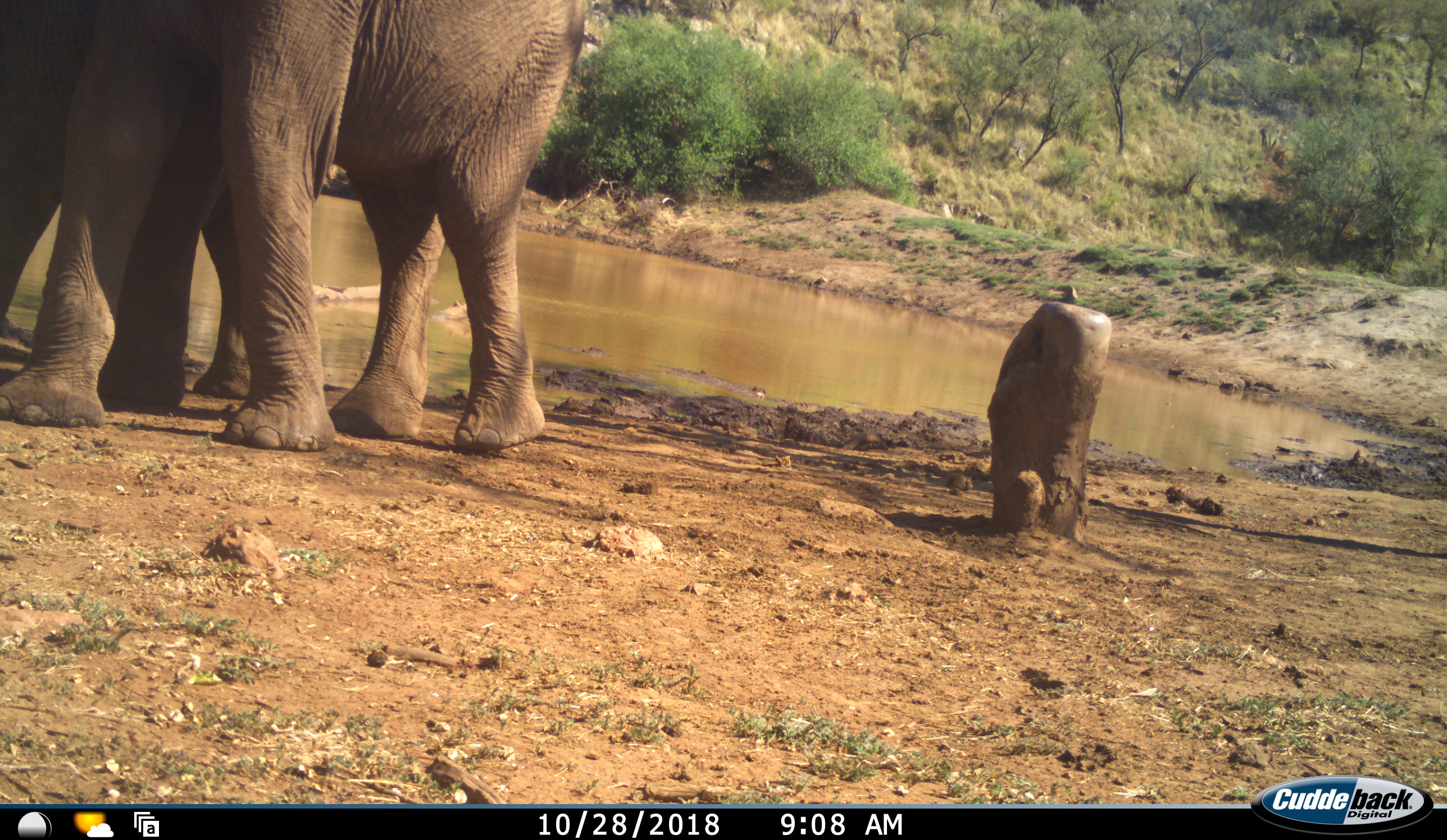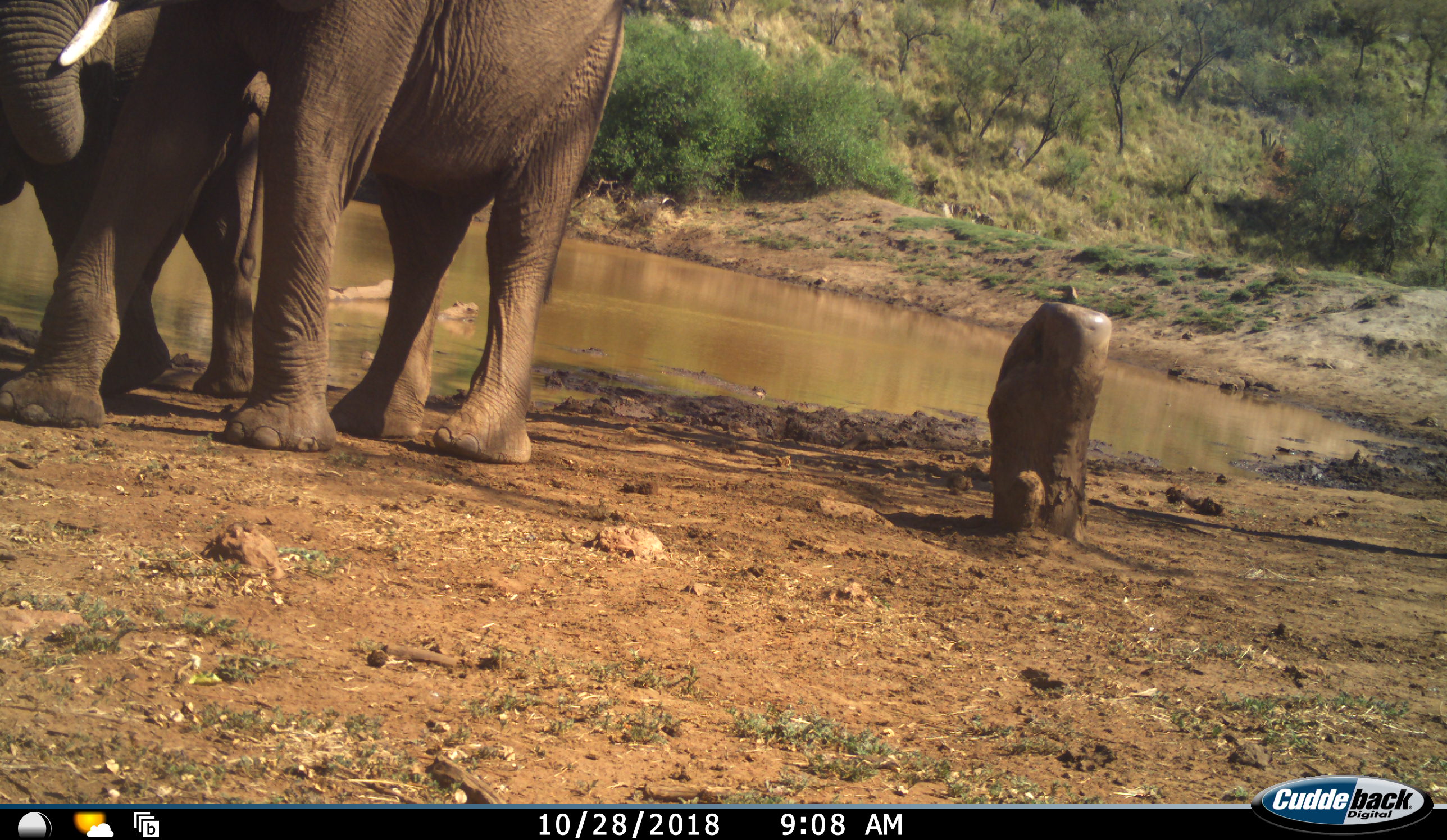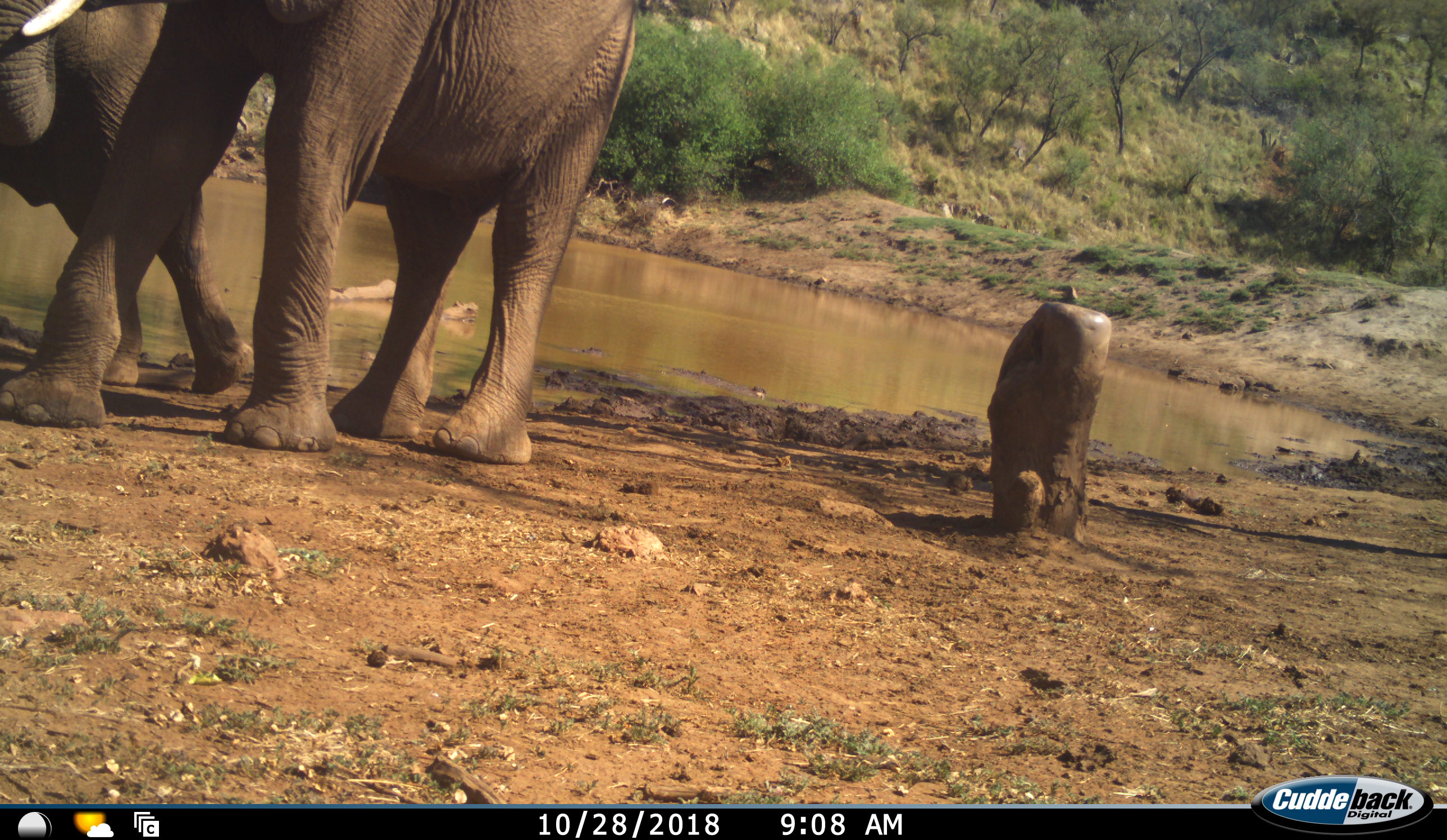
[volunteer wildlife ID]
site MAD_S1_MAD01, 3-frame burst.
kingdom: Animalia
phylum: Chordata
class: Mammalia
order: Proboscidea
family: Elephantidae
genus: Loxodonta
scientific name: Loxodonta africana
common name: african bush elephant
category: elephant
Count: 2.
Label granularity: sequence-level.